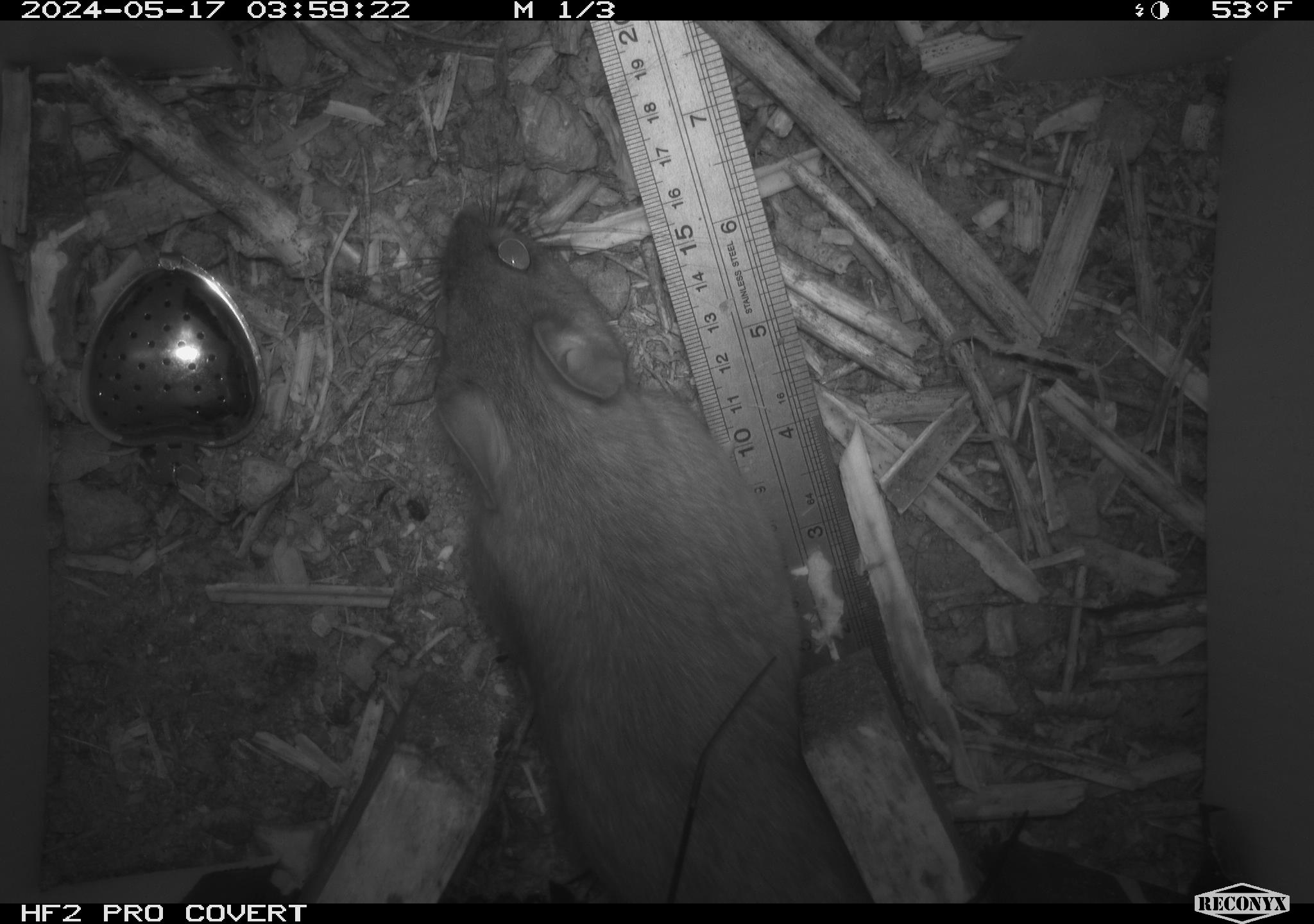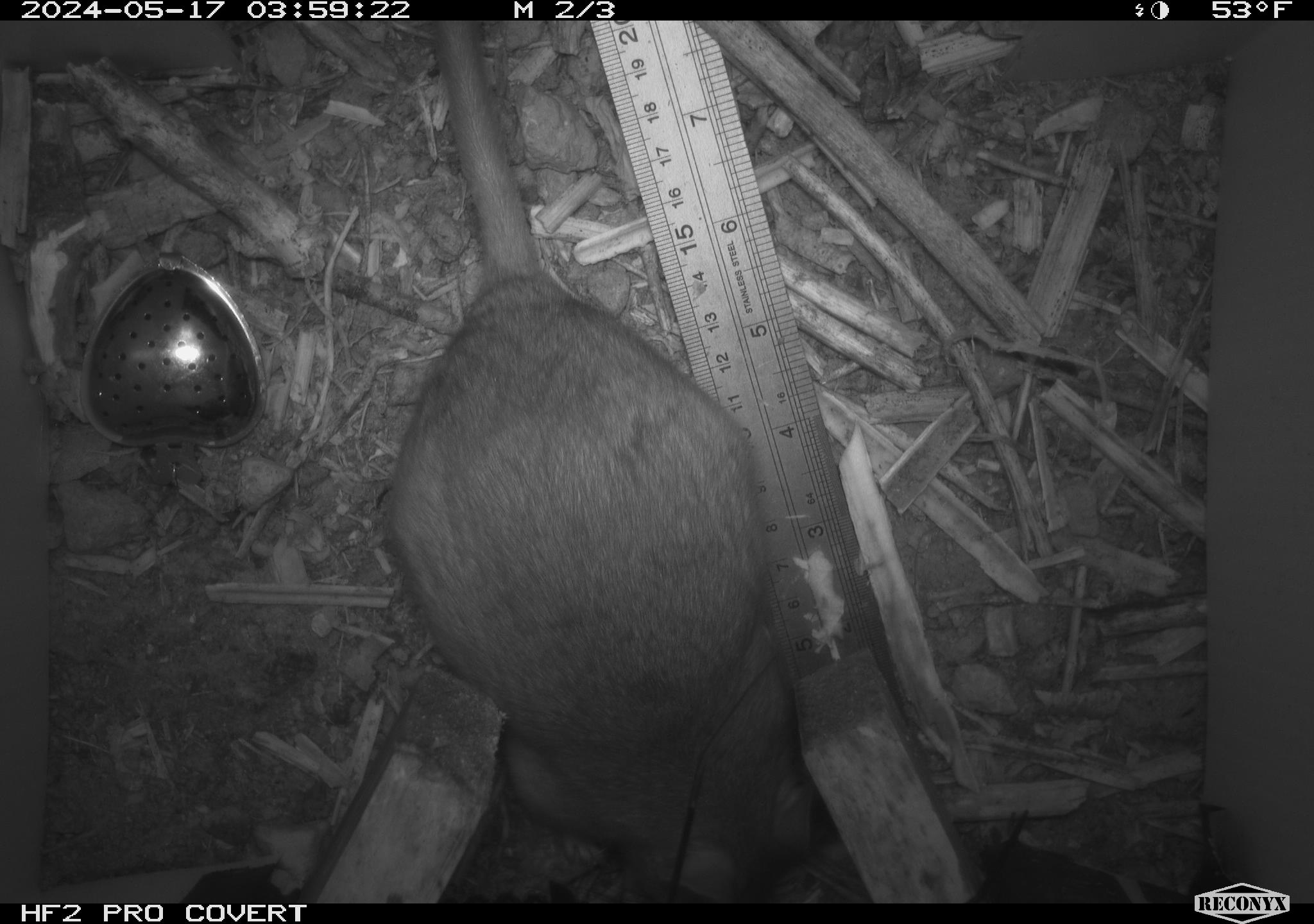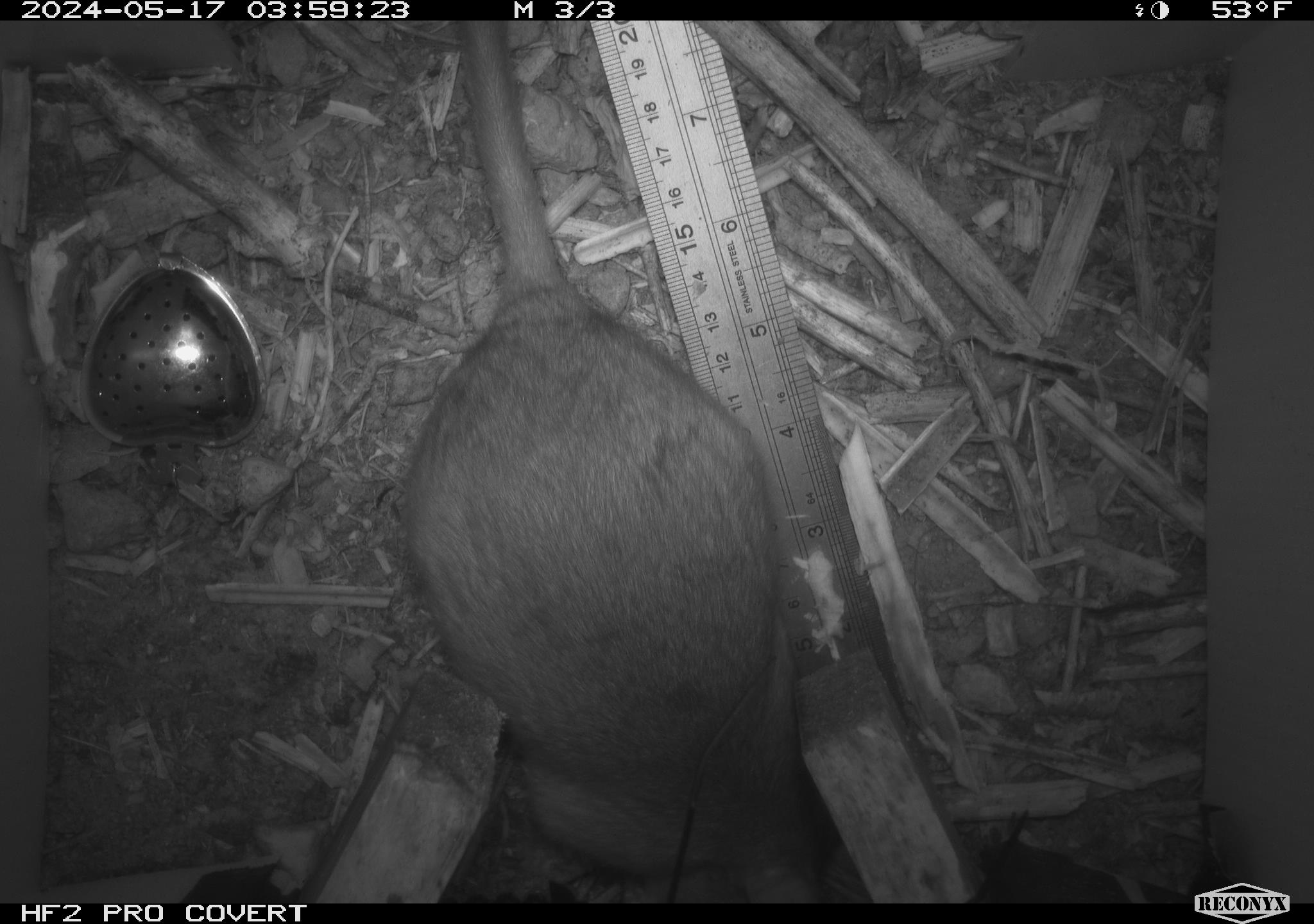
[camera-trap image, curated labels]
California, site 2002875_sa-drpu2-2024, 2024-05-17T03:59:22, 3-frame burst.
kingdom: Animalia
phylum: Chordata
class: Mammalia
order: Rodentia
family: Cricetidae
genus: Neotoma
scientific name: Neotoma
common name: pack rat or woodrat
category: neotoma species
Neotoma species (pack rat or woodrat) (Neotoma).